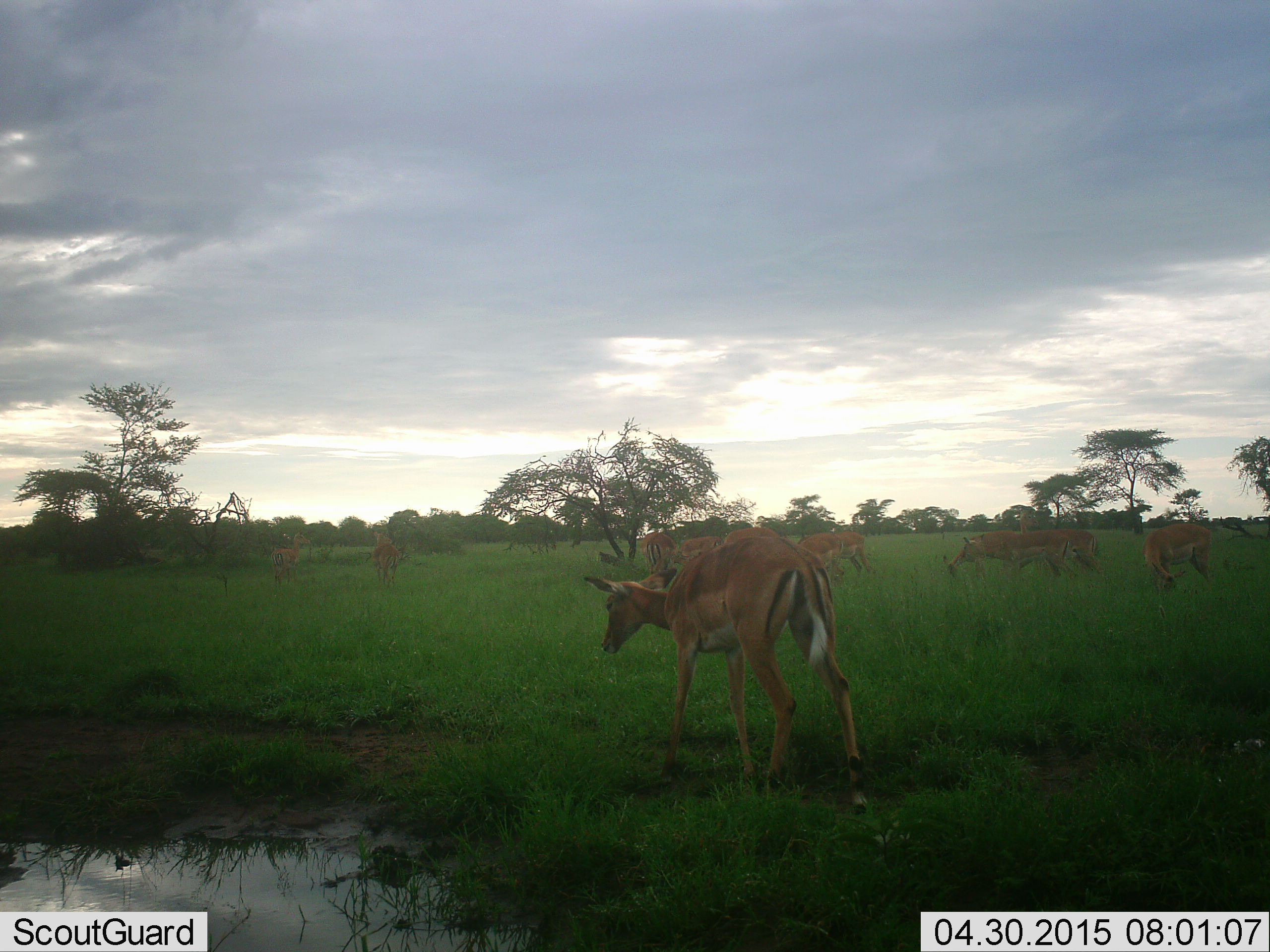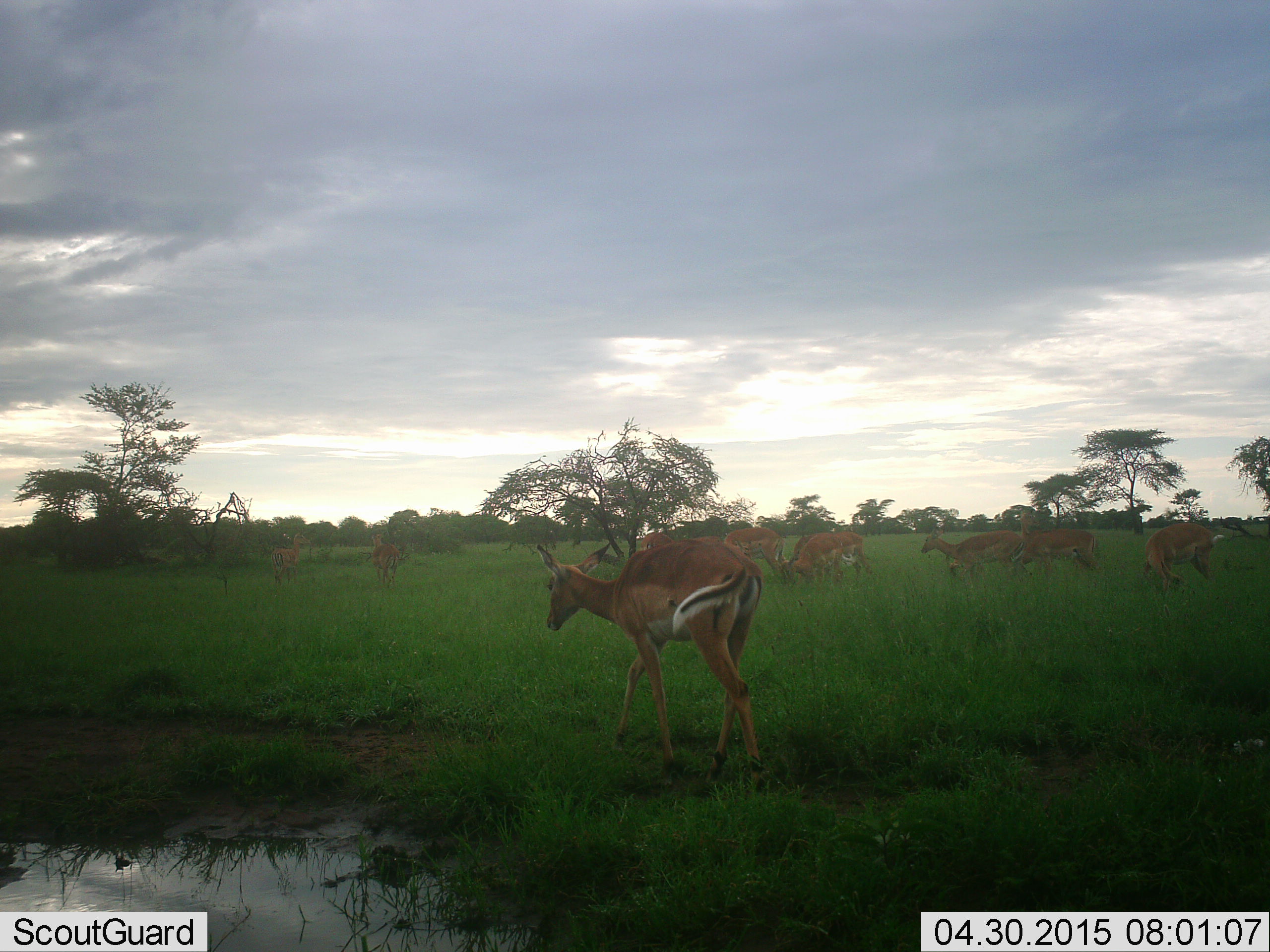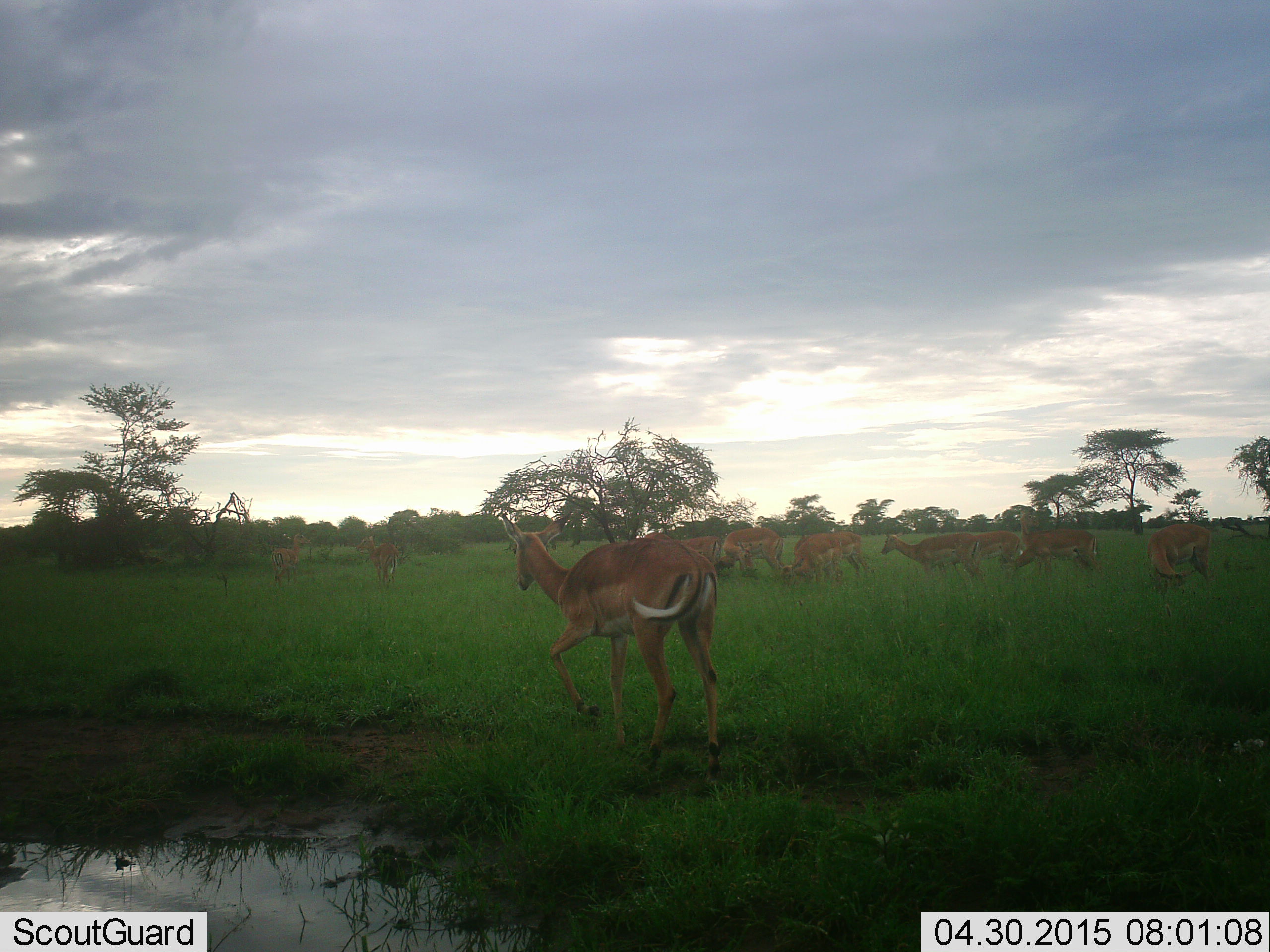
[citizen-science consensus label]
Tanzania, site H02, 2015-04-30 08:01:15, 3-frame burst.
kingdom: Animalia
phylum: Chordata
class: Mammalia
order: Artiodactyla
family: Bovidae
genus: Aepyceros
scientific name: Aepyceros melampus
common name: impala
Impala (Aepyceros melampus), count 11-50. Behavior (volunteer vote fractions): standing 80%, resting 0%, moving 100%, interacting 0%. Young present (vote fraction): 10%. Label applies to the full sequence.